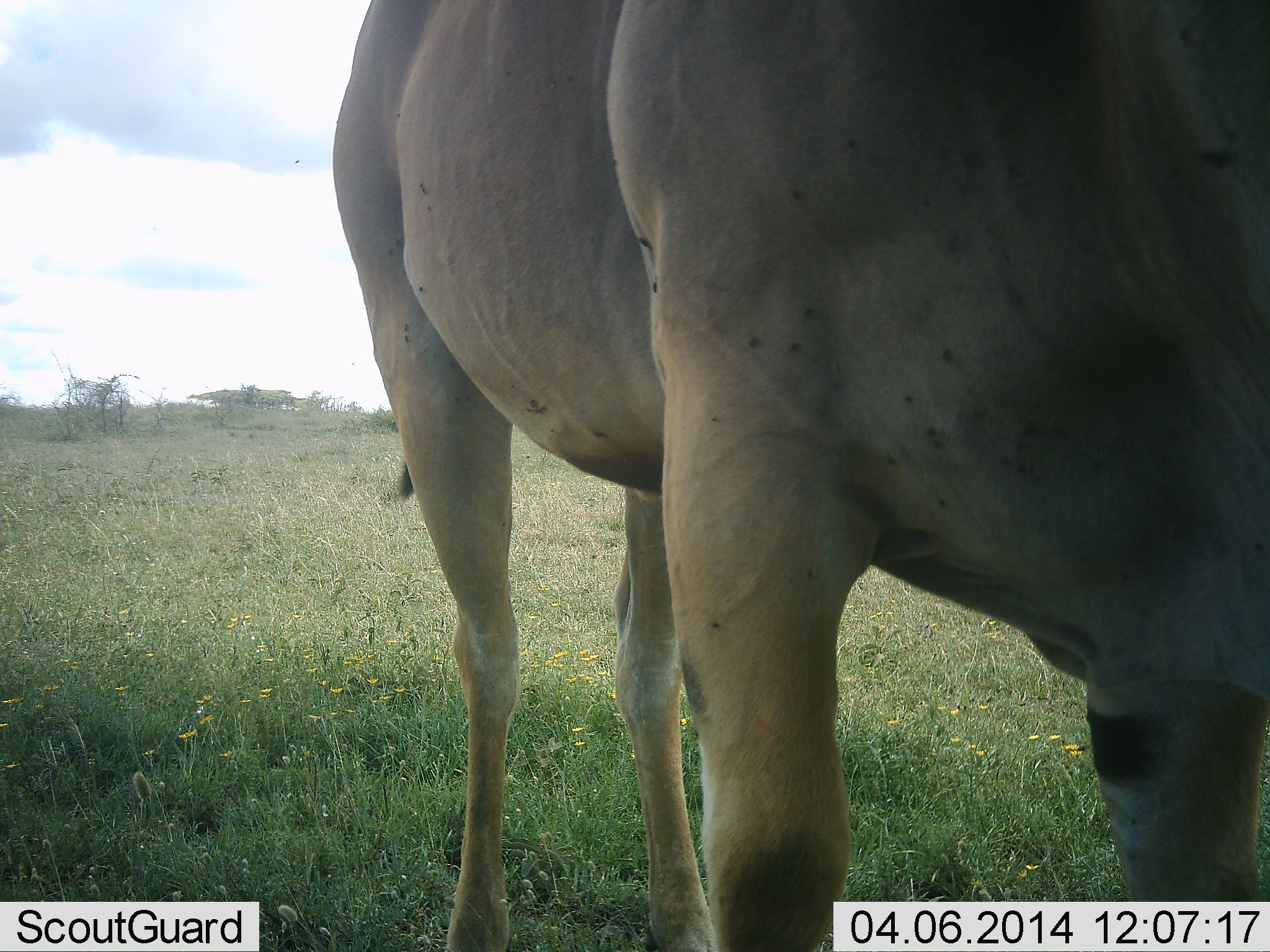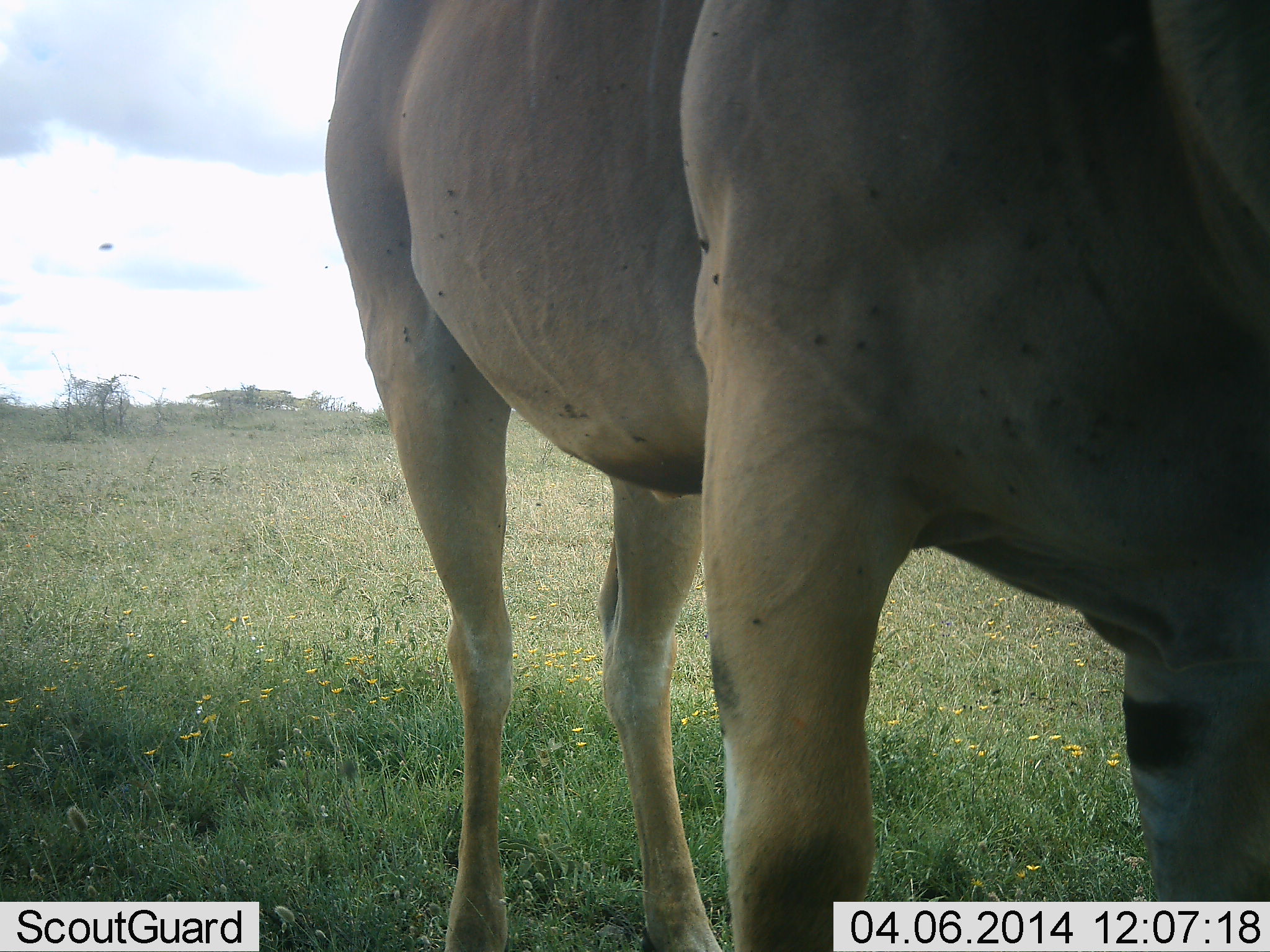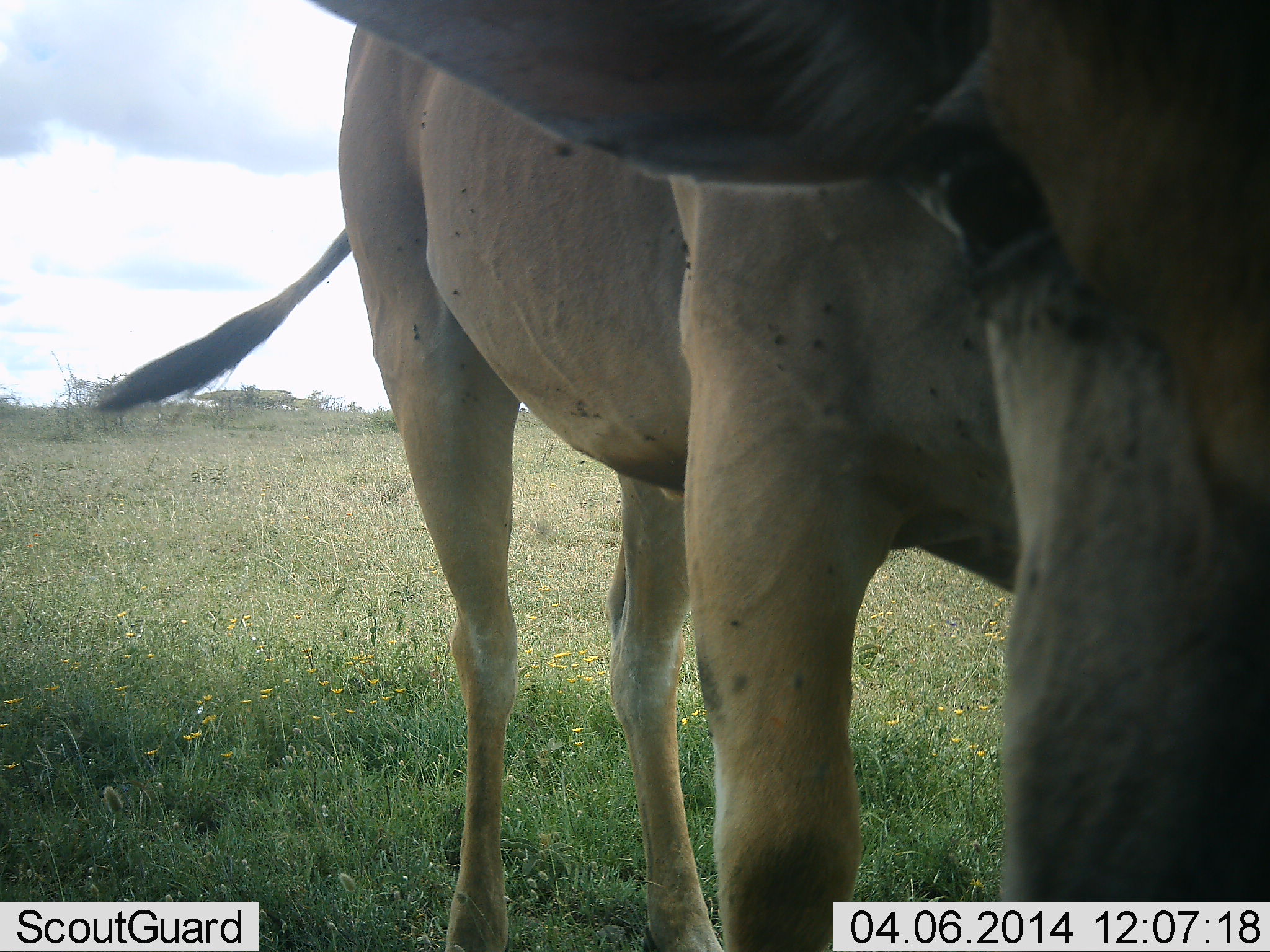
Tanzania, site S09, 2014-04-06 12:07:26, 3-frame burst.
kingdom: Animalia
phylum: Chordata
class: Mammalia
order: Artiodactyla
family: Bovidae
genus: Tragelaphus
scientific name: Tragelaphus oryx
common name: eland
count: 1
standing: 100%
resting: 0%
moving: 0%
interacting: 0%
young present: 0%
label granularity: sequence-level